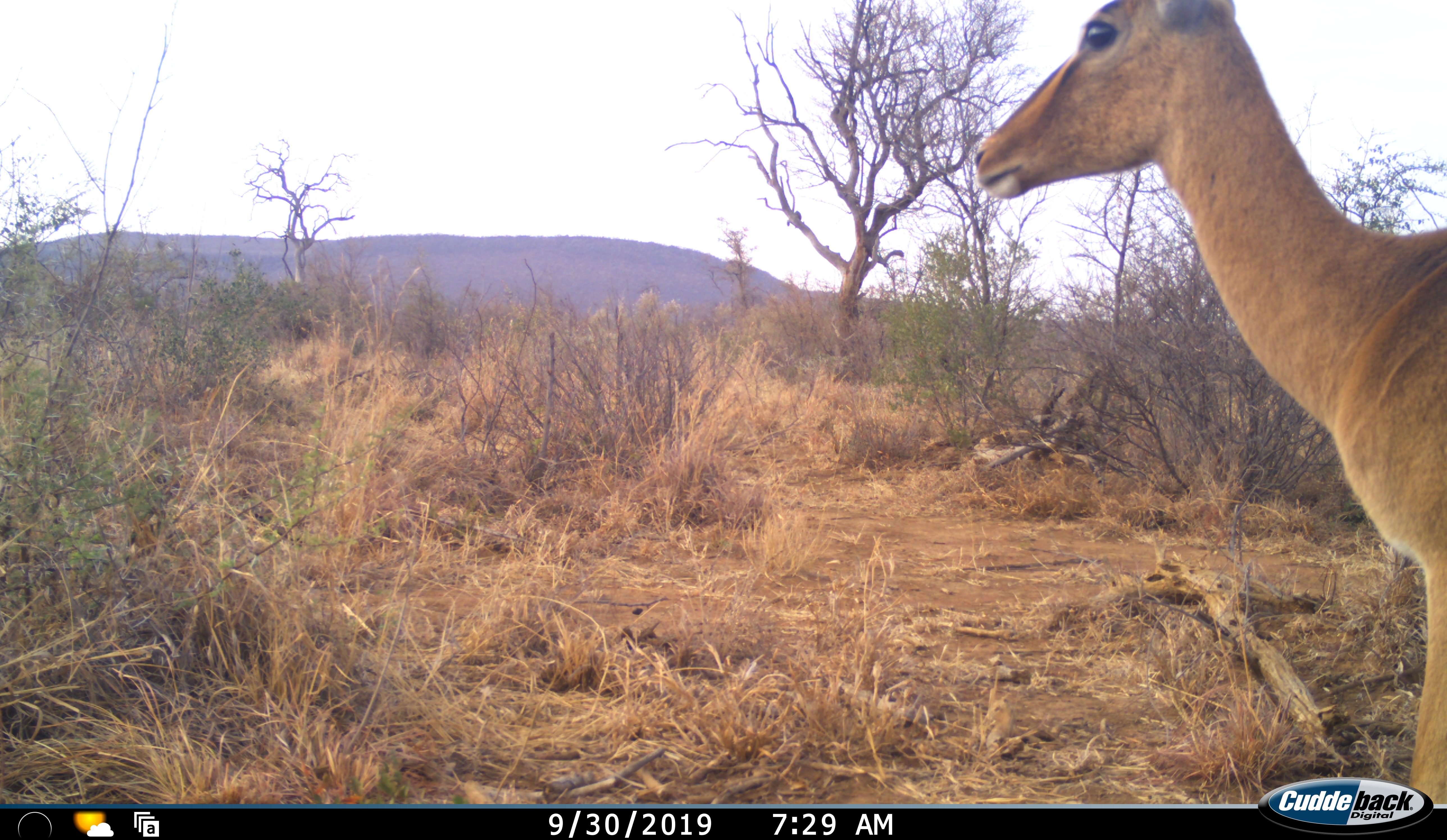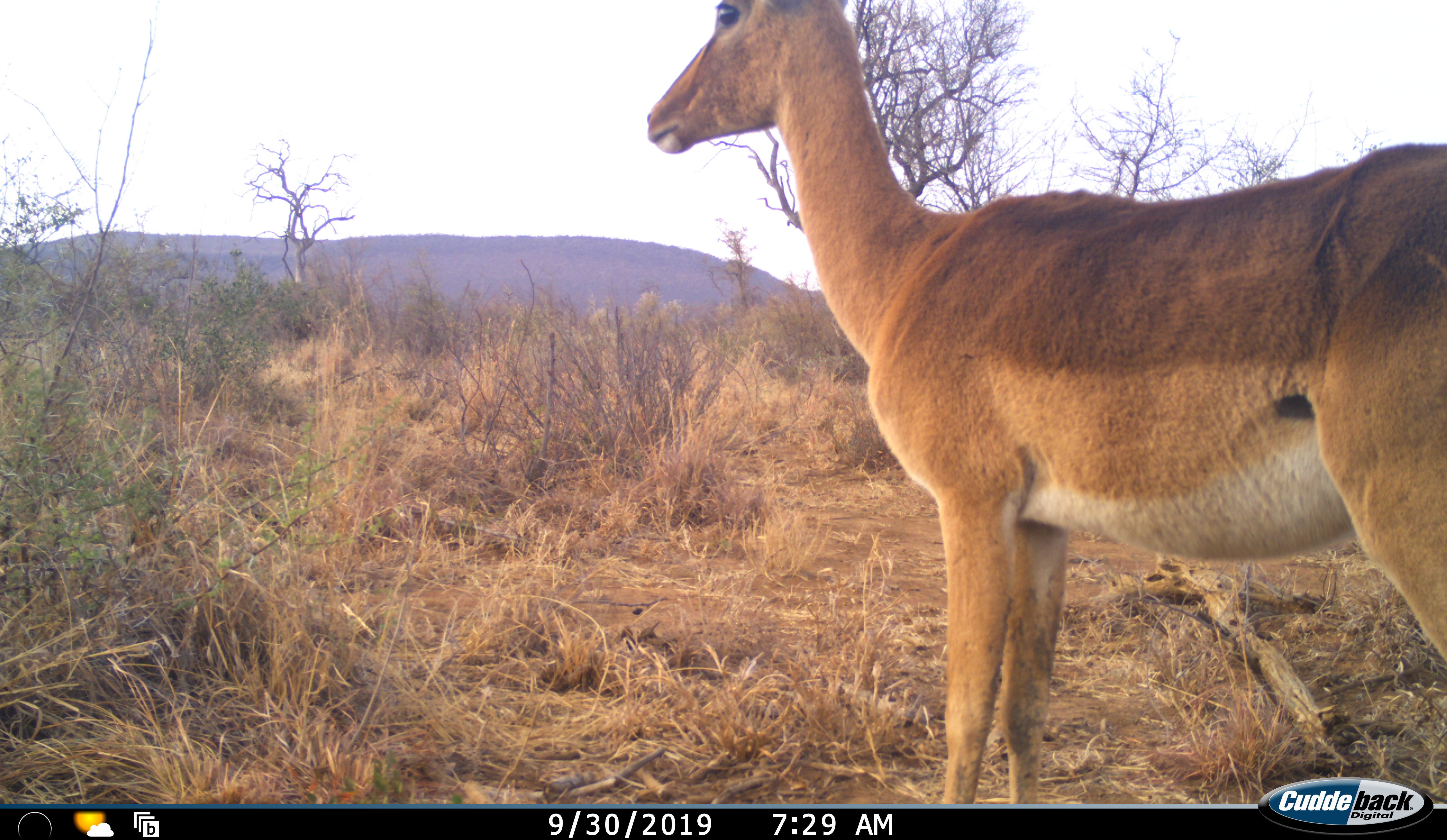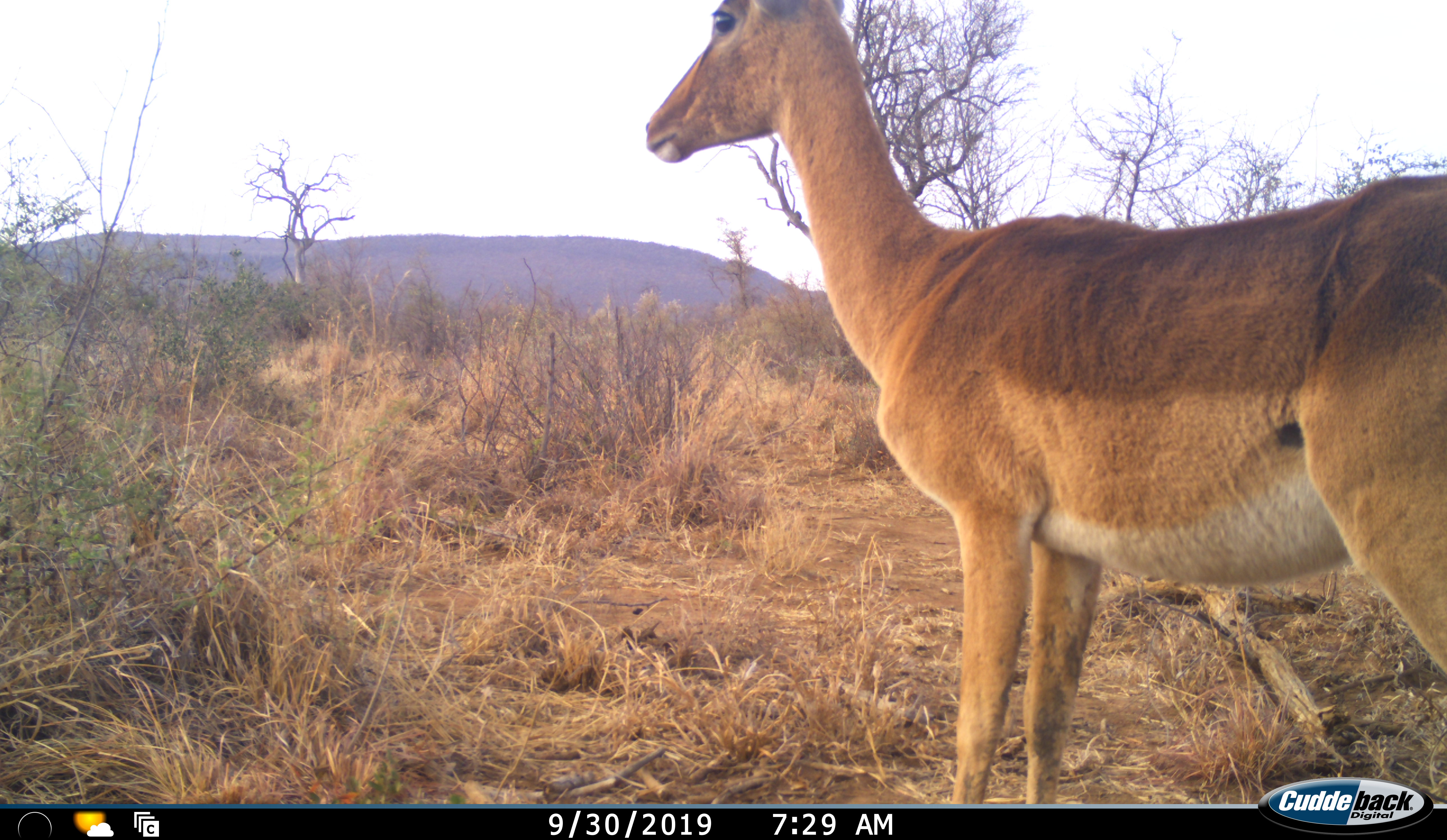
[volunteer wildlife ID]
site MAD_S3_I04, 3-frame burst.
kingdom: Animalia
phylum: Chordata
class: Mammalia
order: Artiodactyla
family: Bovidae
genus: Aepyceros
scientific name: Aepyceros melampus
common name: impala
Impala (Aepyceros melampus), count 1. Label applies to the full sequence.